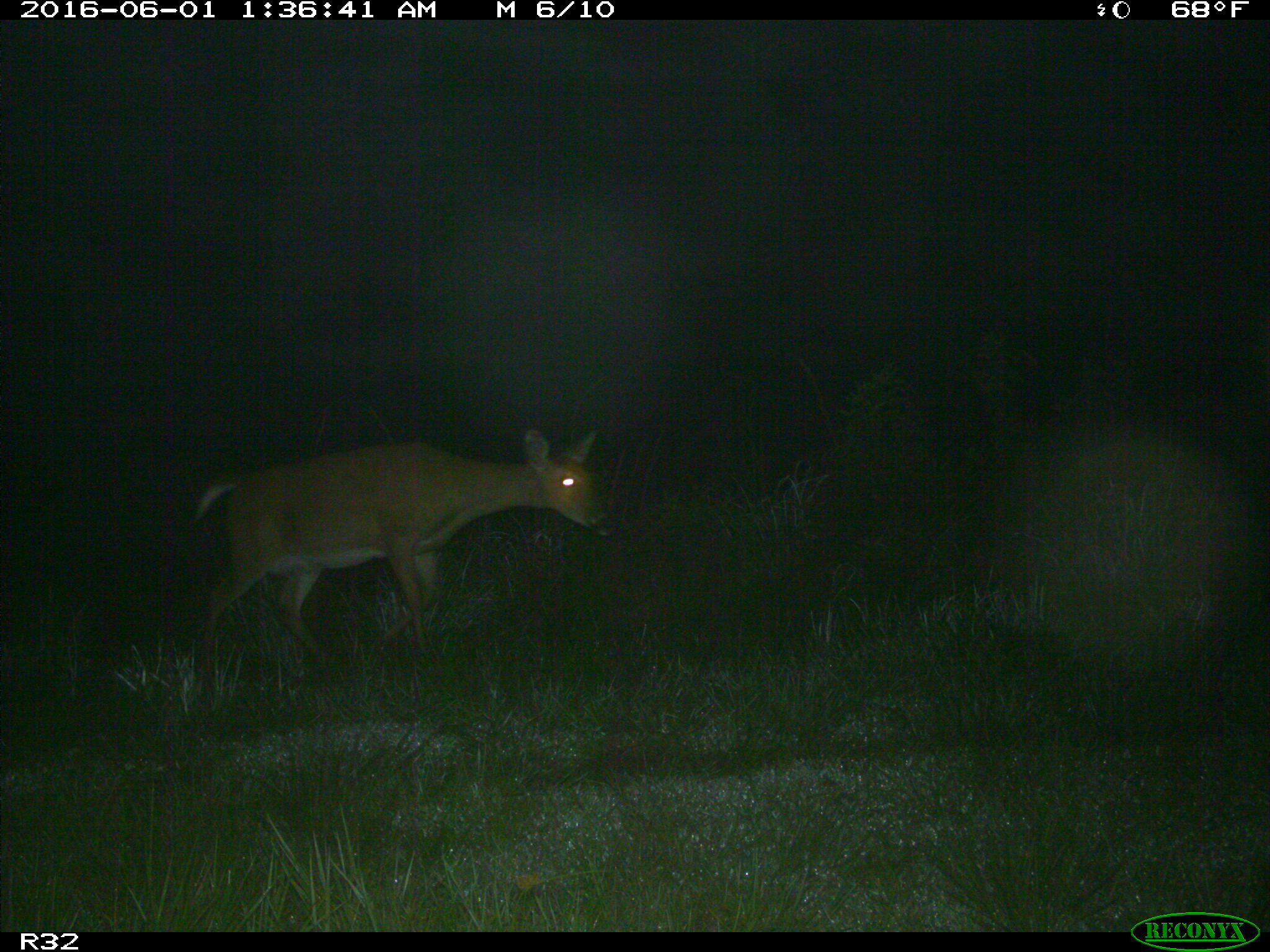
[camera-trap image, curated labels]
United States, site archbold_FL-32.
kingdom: Animalia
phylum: Chordata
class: Mammalia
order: Artiodactyla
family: Cervidae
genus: Odocoileus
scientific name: Odocoileus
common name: deer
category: unidentified deer